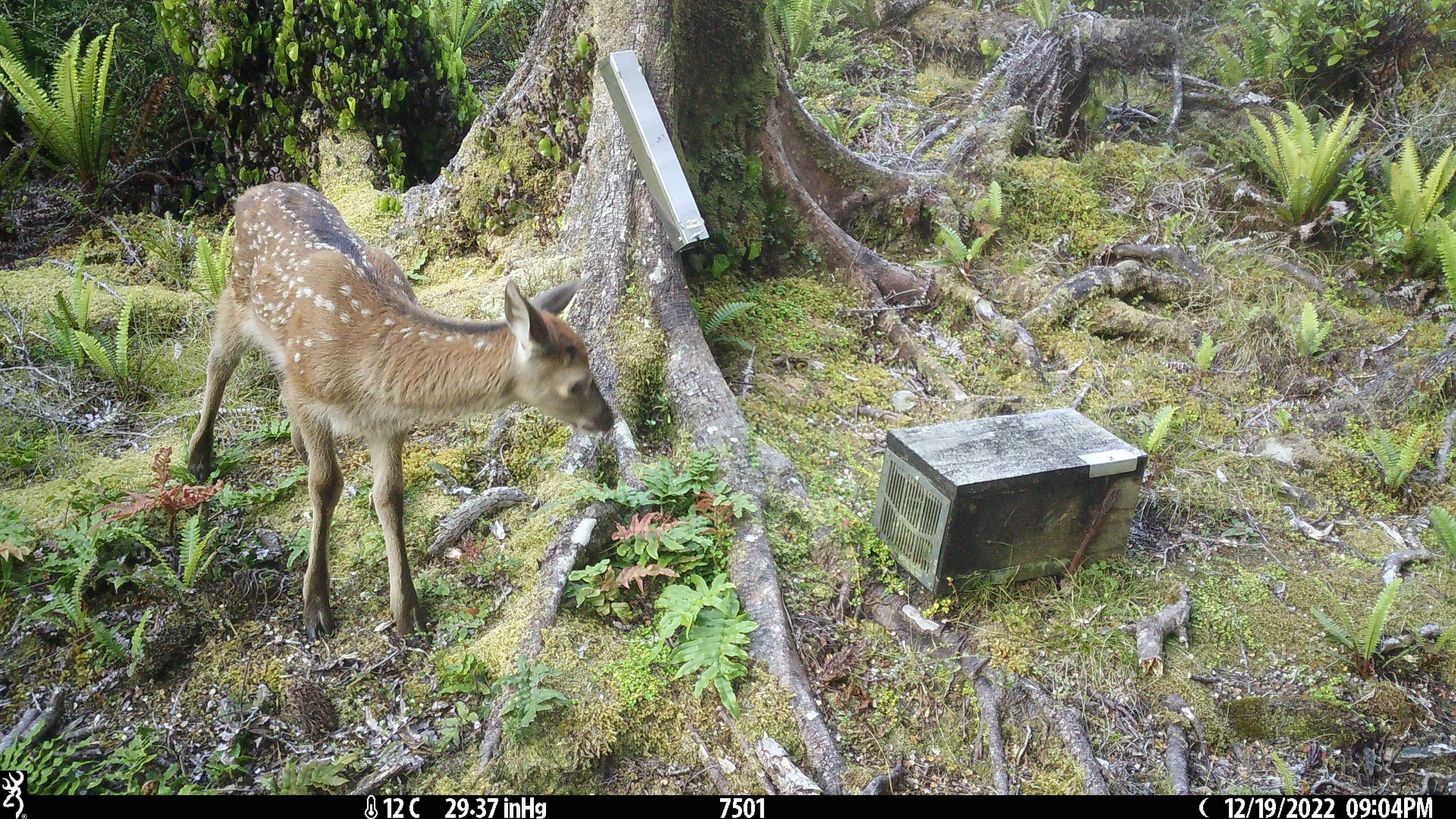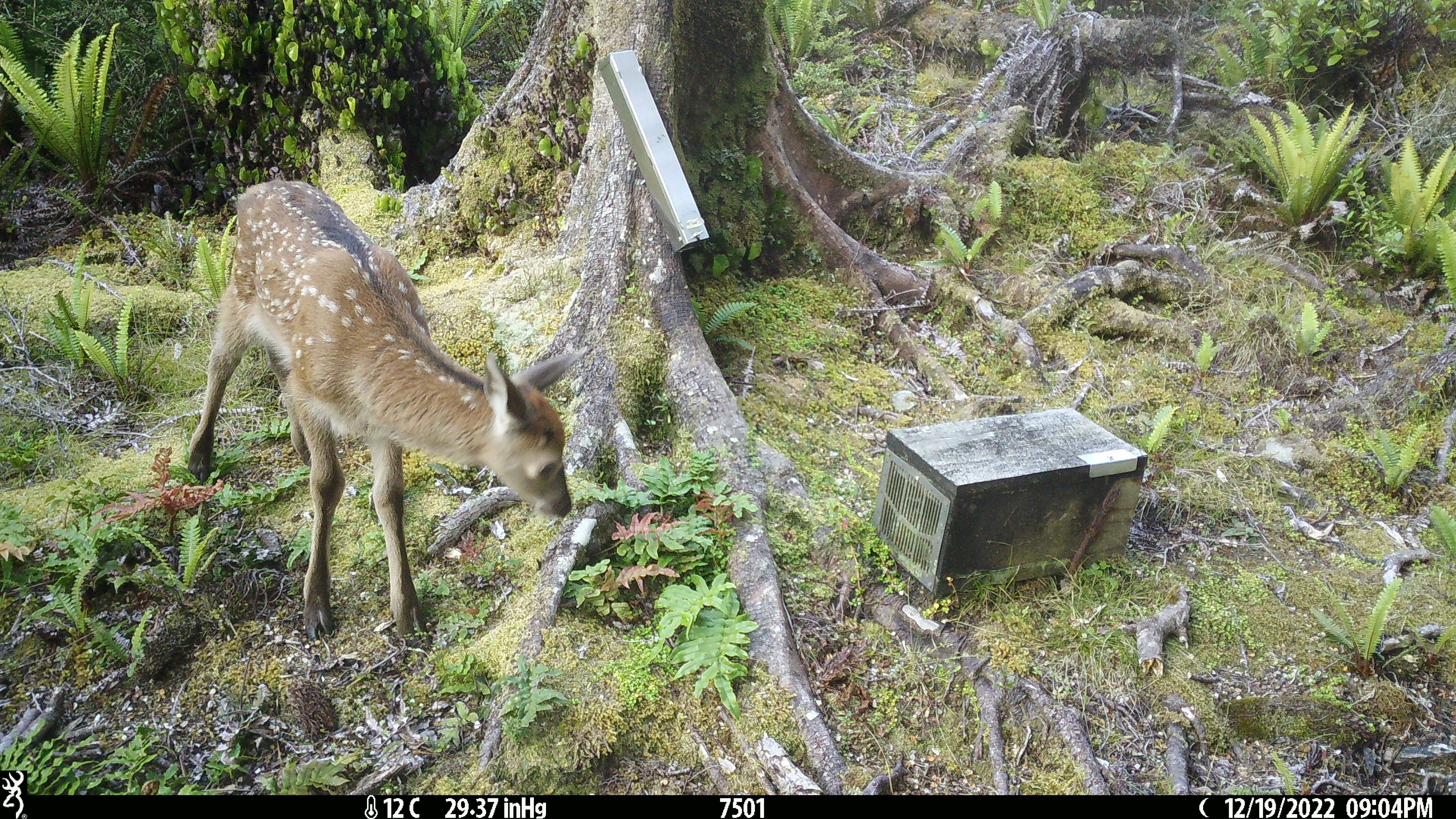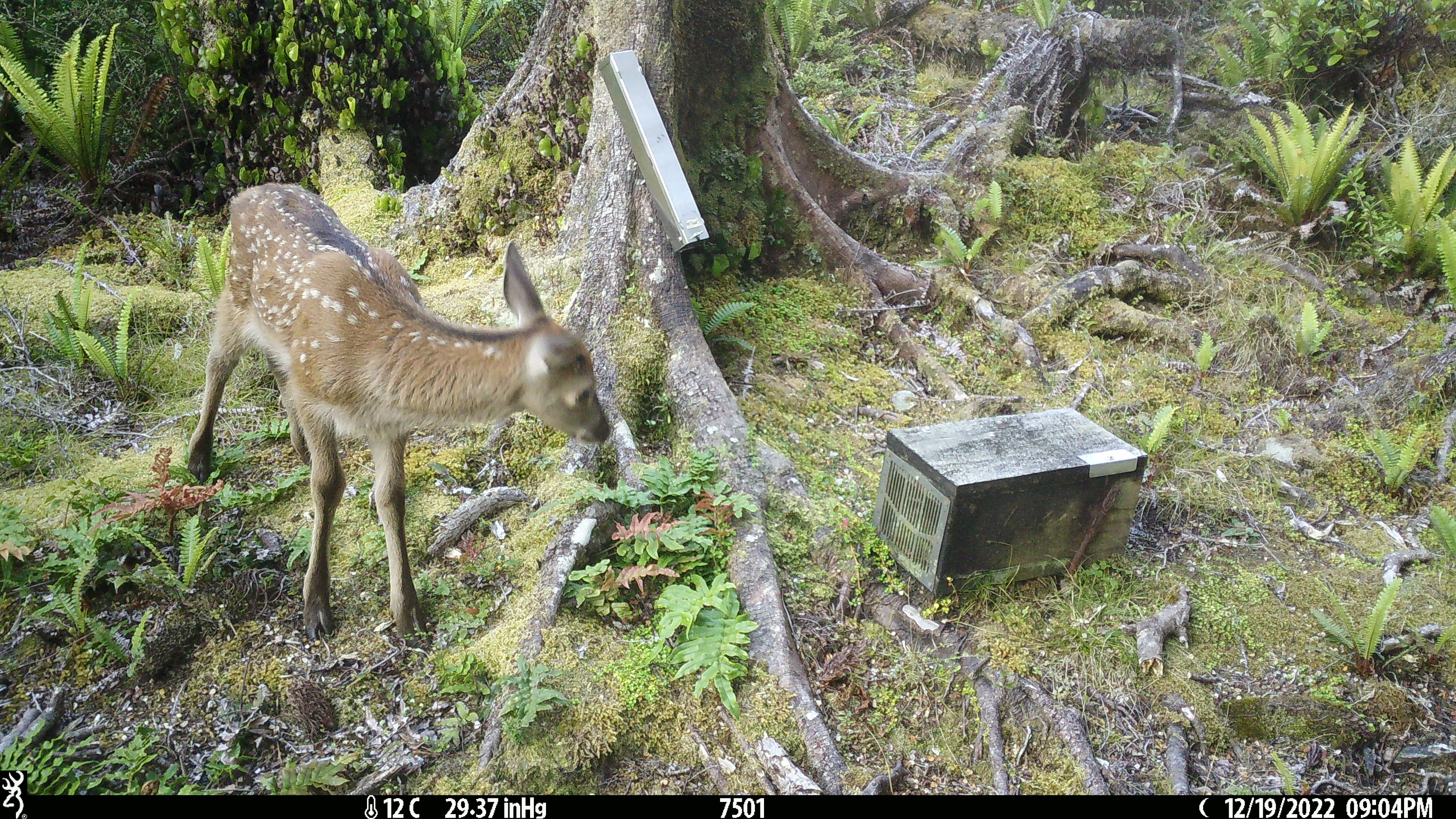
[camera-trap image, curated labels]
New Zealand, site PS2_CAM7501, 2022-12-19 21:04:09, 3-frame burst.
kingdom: Animalia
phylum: Chordata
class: Mammalia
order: Artiodactyla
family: Cervidae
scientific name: Cervidae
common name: deer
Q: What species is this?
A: Deer (Cervidae).